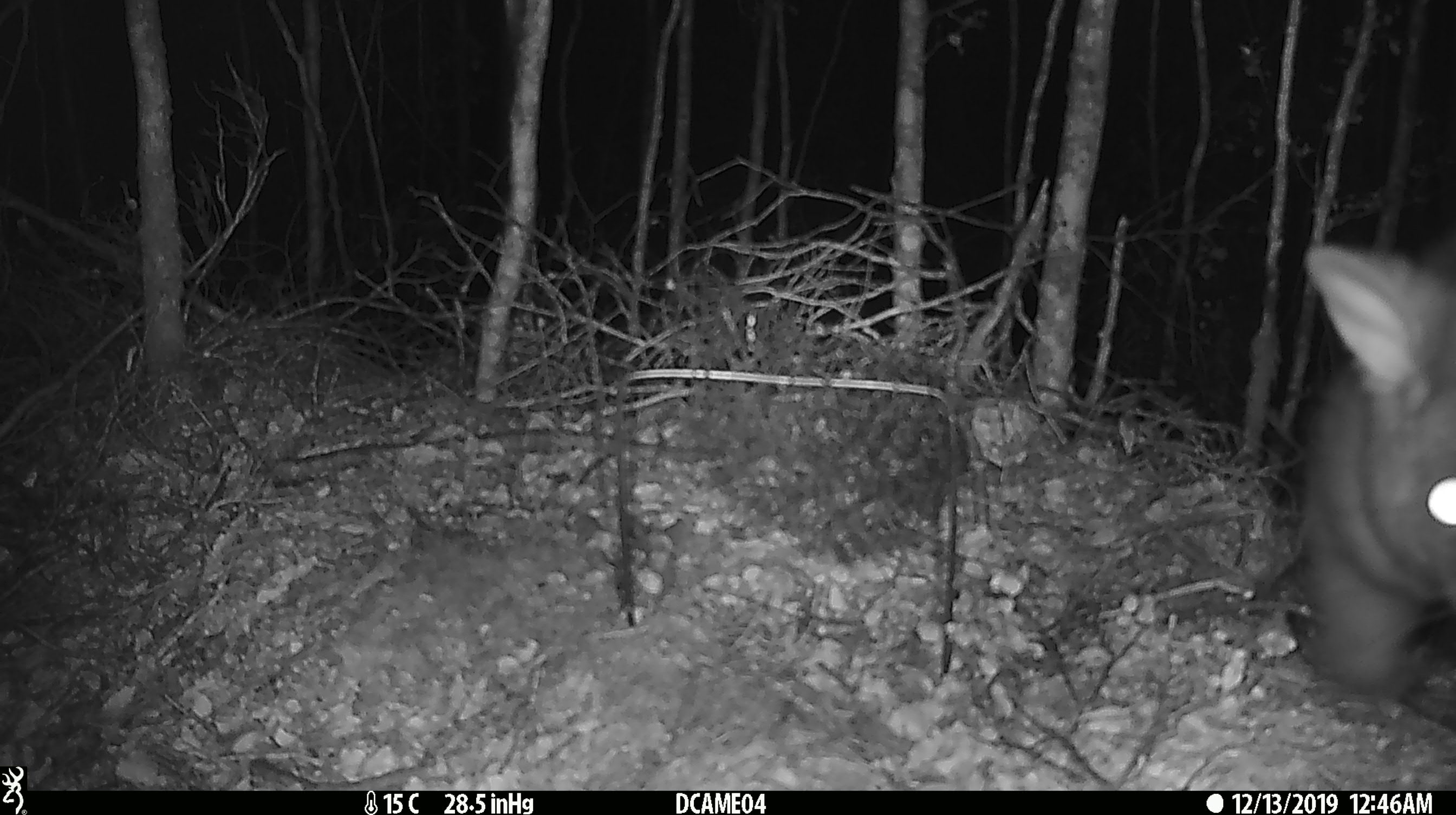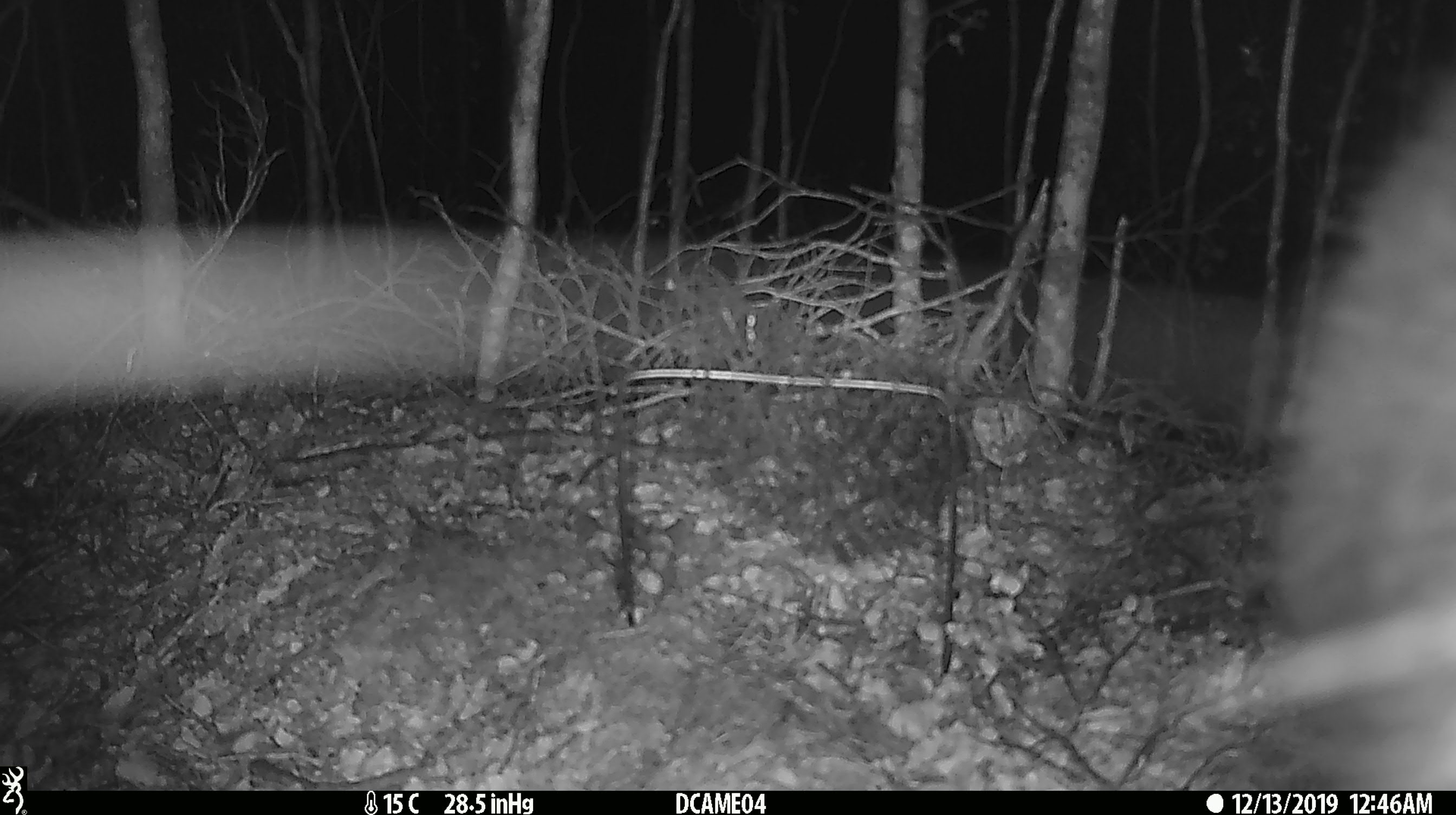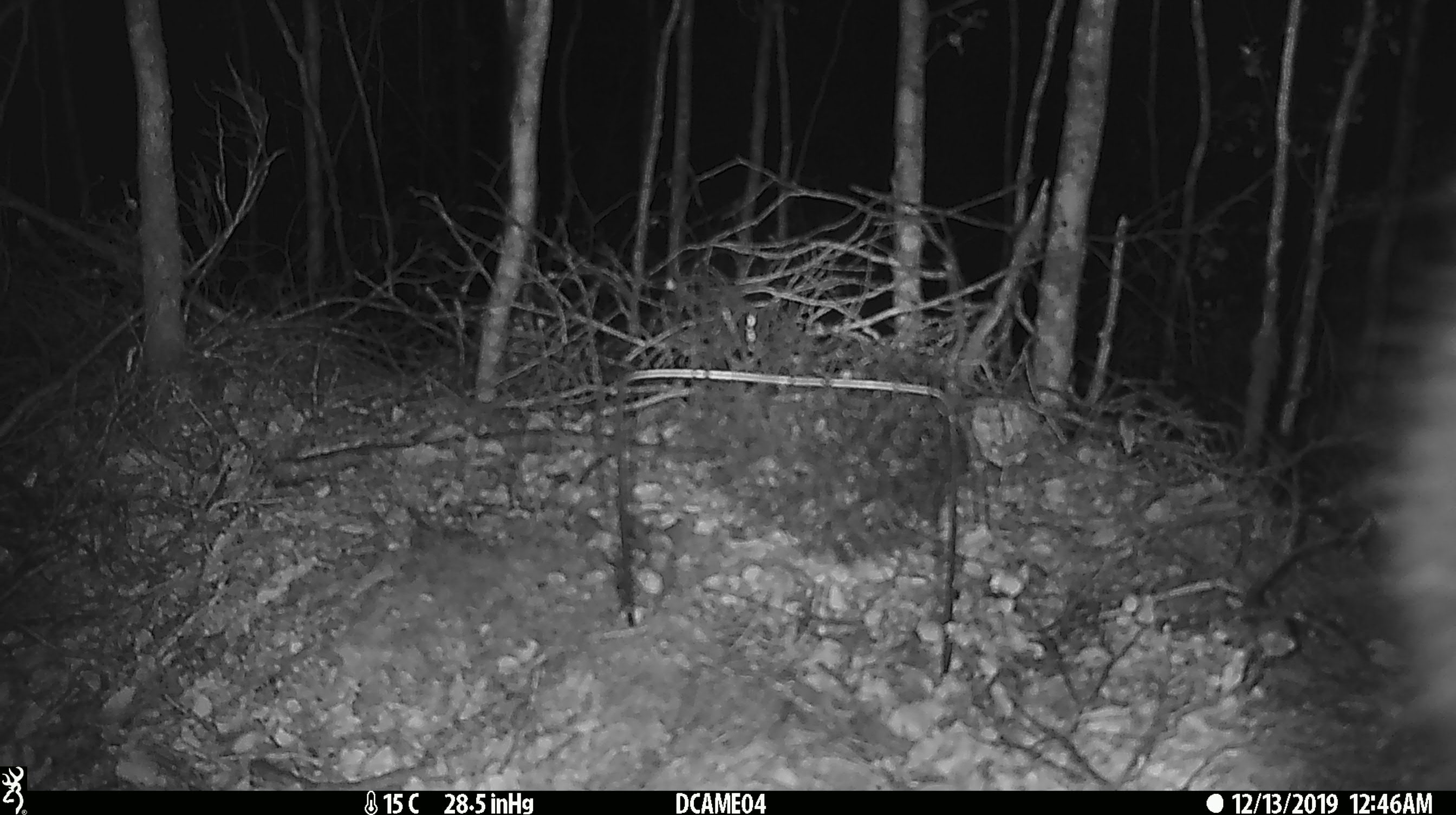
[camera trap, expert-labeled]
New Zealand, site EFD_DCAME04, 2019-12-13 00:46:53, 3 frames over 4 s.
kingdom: Animalia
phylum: Chordata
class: Mammalia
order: Diprotodontia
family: Phalangeridae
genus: Trichosurus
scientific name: Trichosurus vulpecula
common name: common brushtail possum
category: possum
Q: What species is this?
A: Possum (common brushtail possum) (Trichosurus vulpecula).